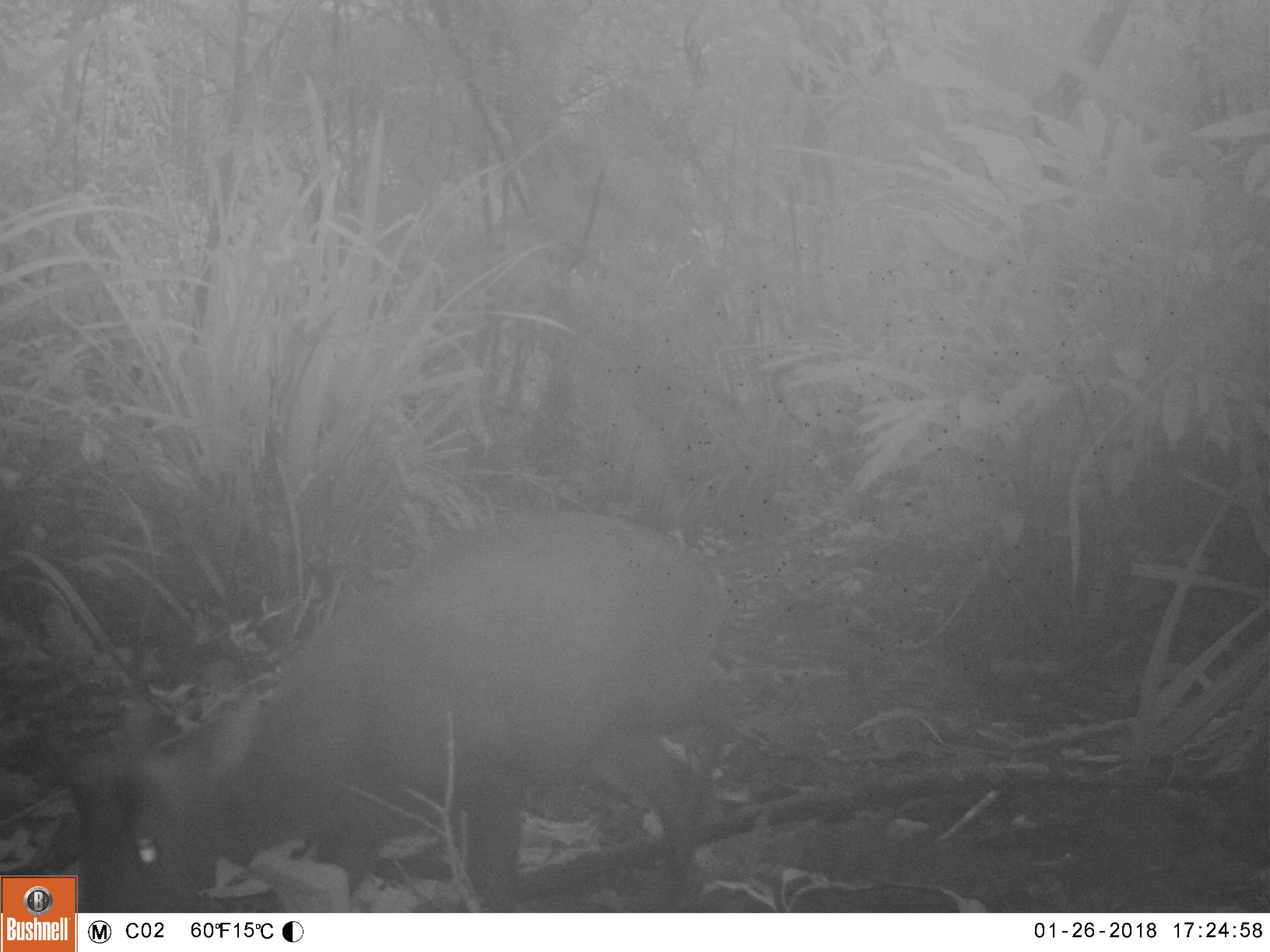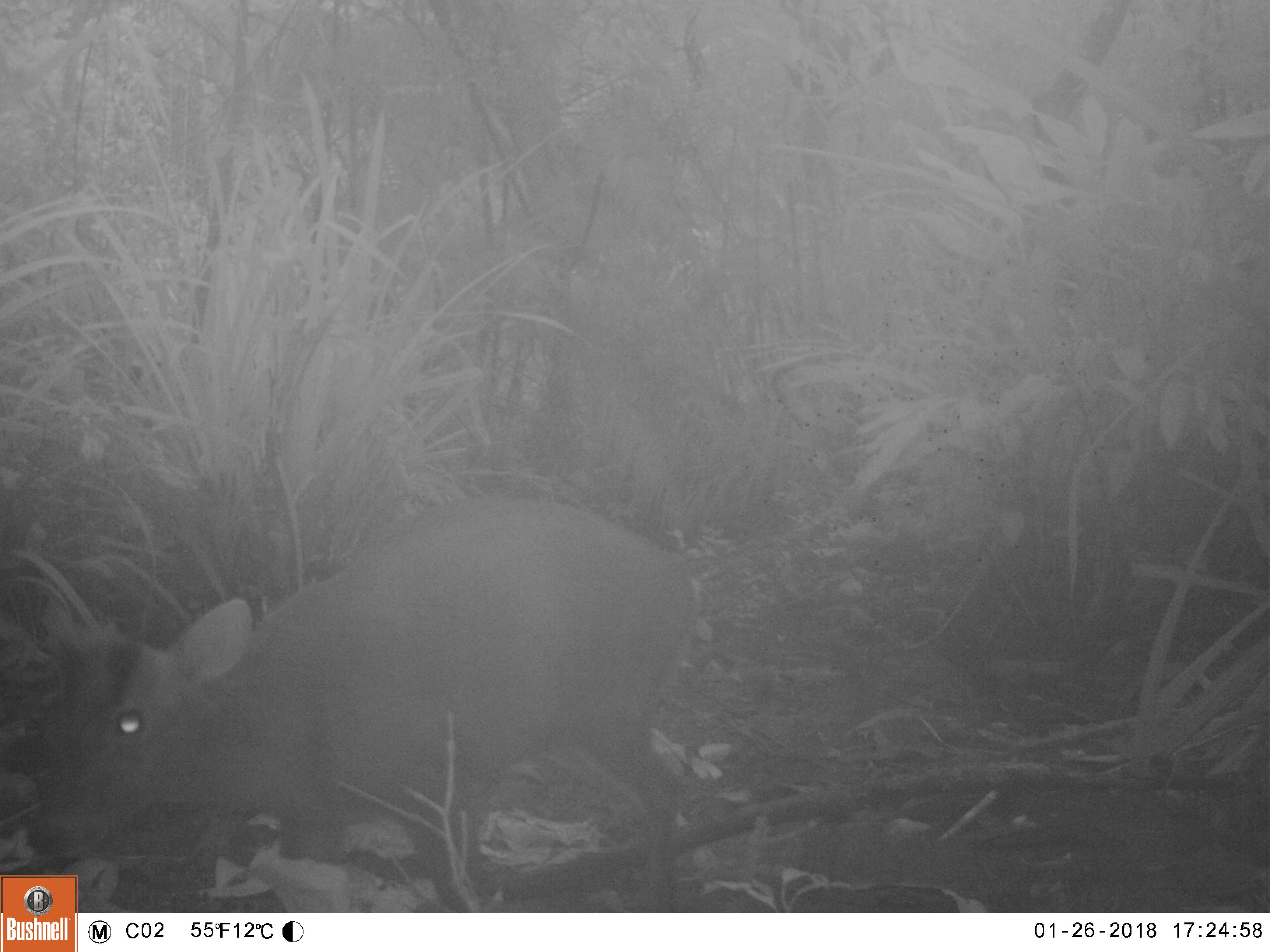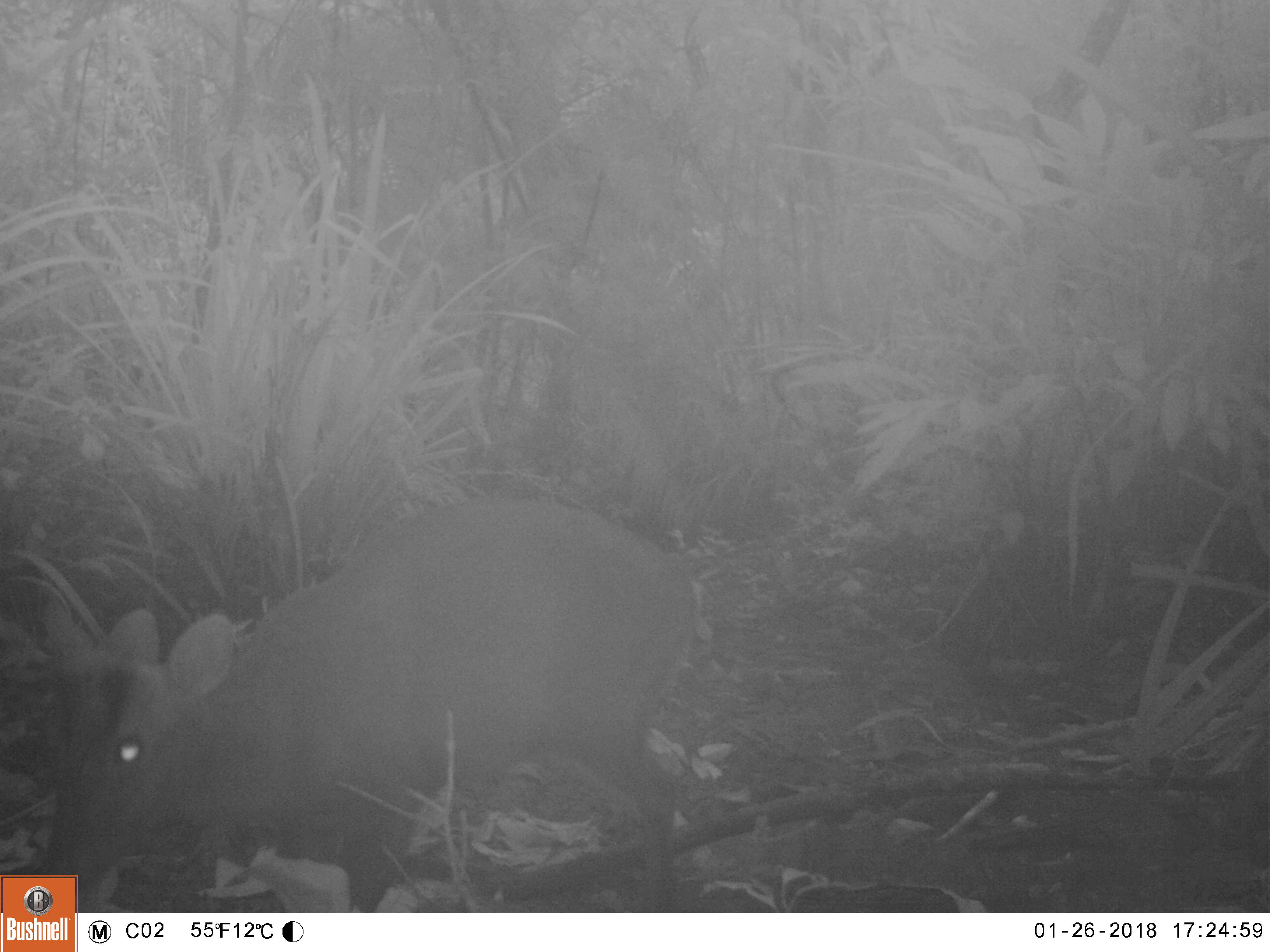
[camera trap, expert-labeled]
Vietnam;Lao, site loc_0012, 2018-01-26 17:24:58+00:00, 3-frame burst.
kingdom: Animalia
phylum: Chordata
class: Mammalia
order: Artiodactyla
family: Cervidae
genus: Muntiacus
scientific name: Muntiacus rooseveltorum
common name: roosevelt's muntjac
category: roosevelts muntjac group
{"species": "roosevelts muntjac group (roosevelt's muntjac) (Muntiacus rooseveltorum)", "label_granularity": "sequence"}